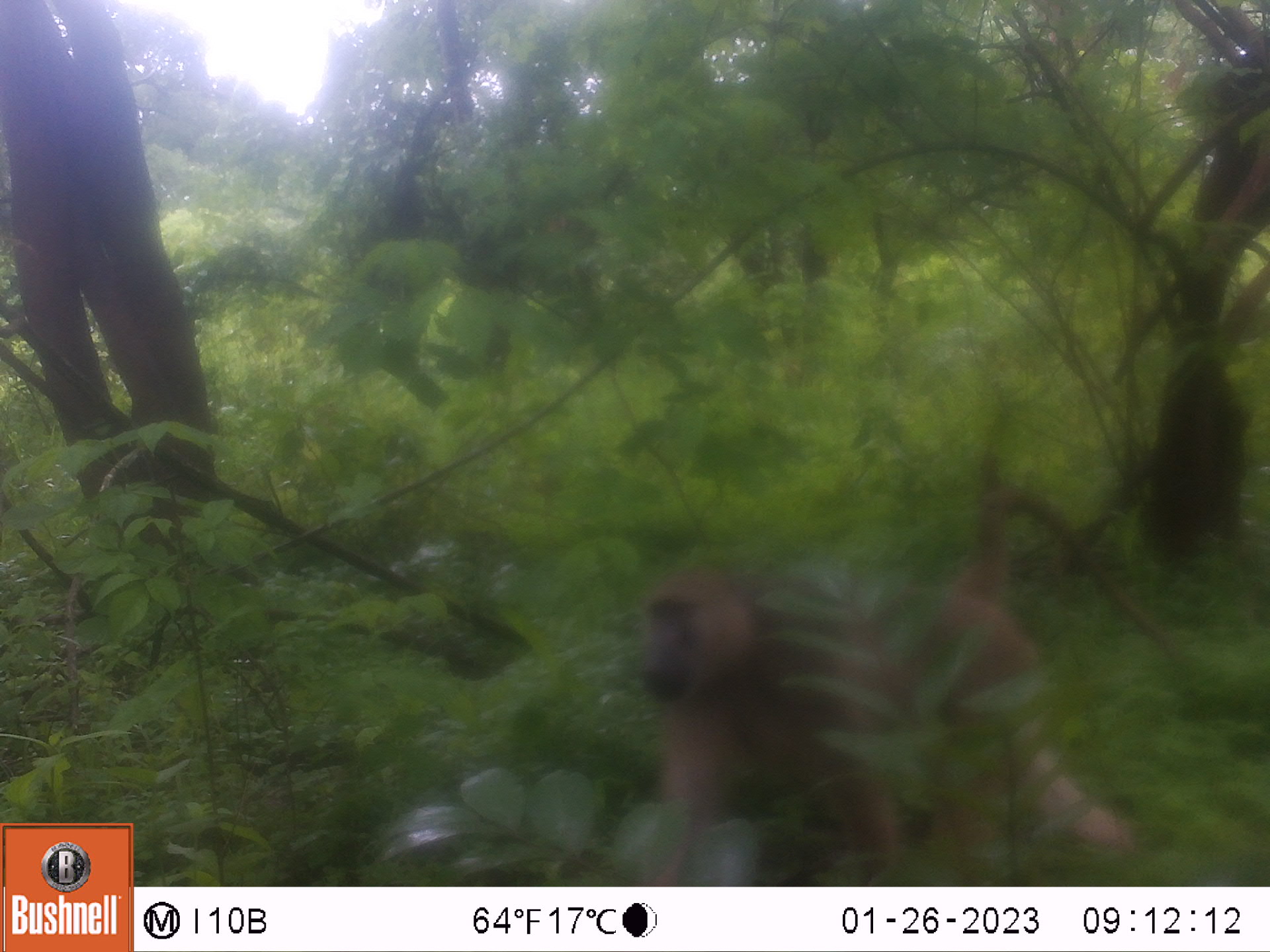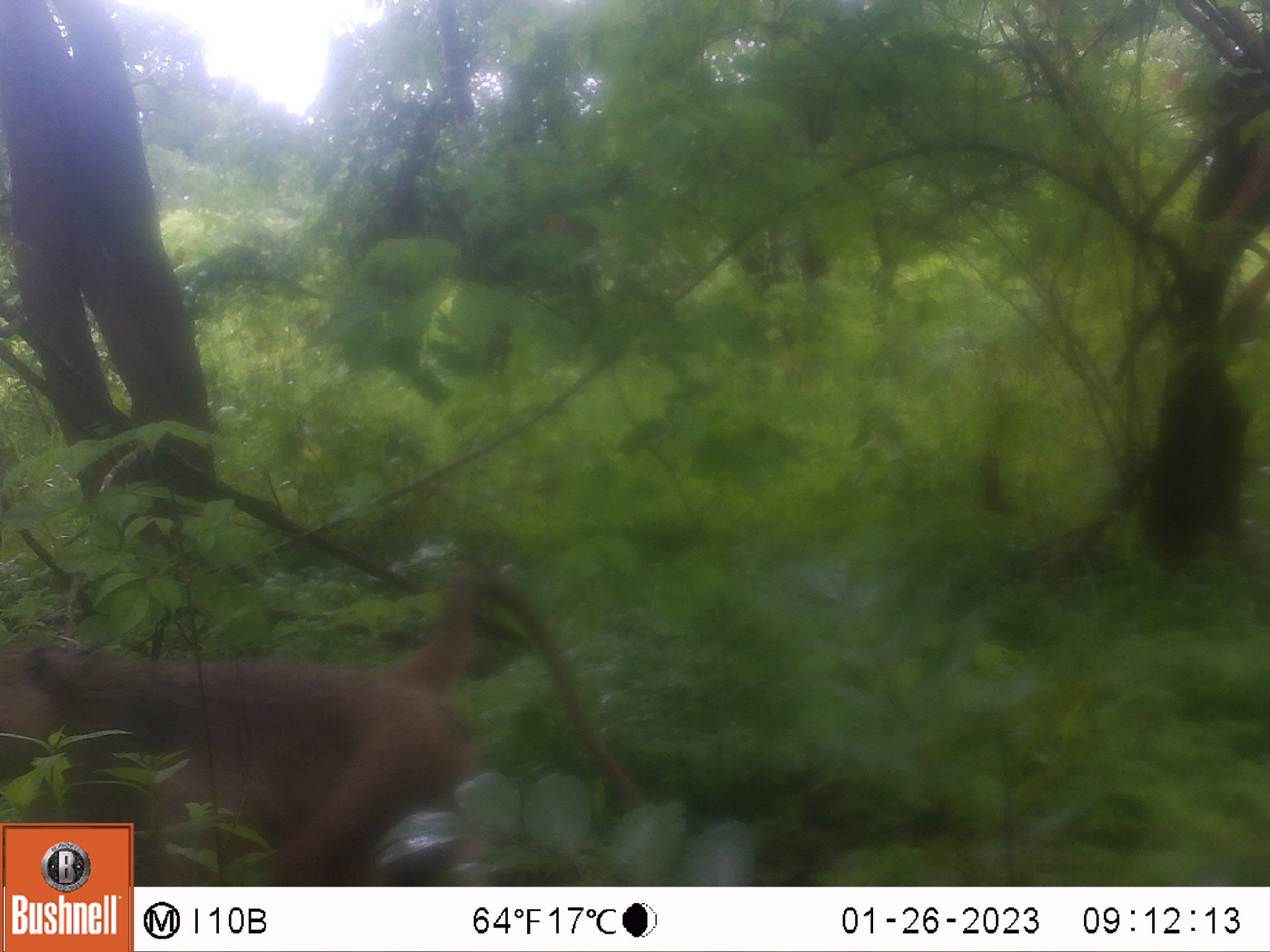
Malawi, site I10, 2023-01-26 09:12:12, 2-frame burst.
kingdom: Animalia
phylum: Chordata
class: Mammalia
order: Primates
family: Cercopithecidae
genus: Papio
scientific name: Papio cynocephalus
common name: yellow baboon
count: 1